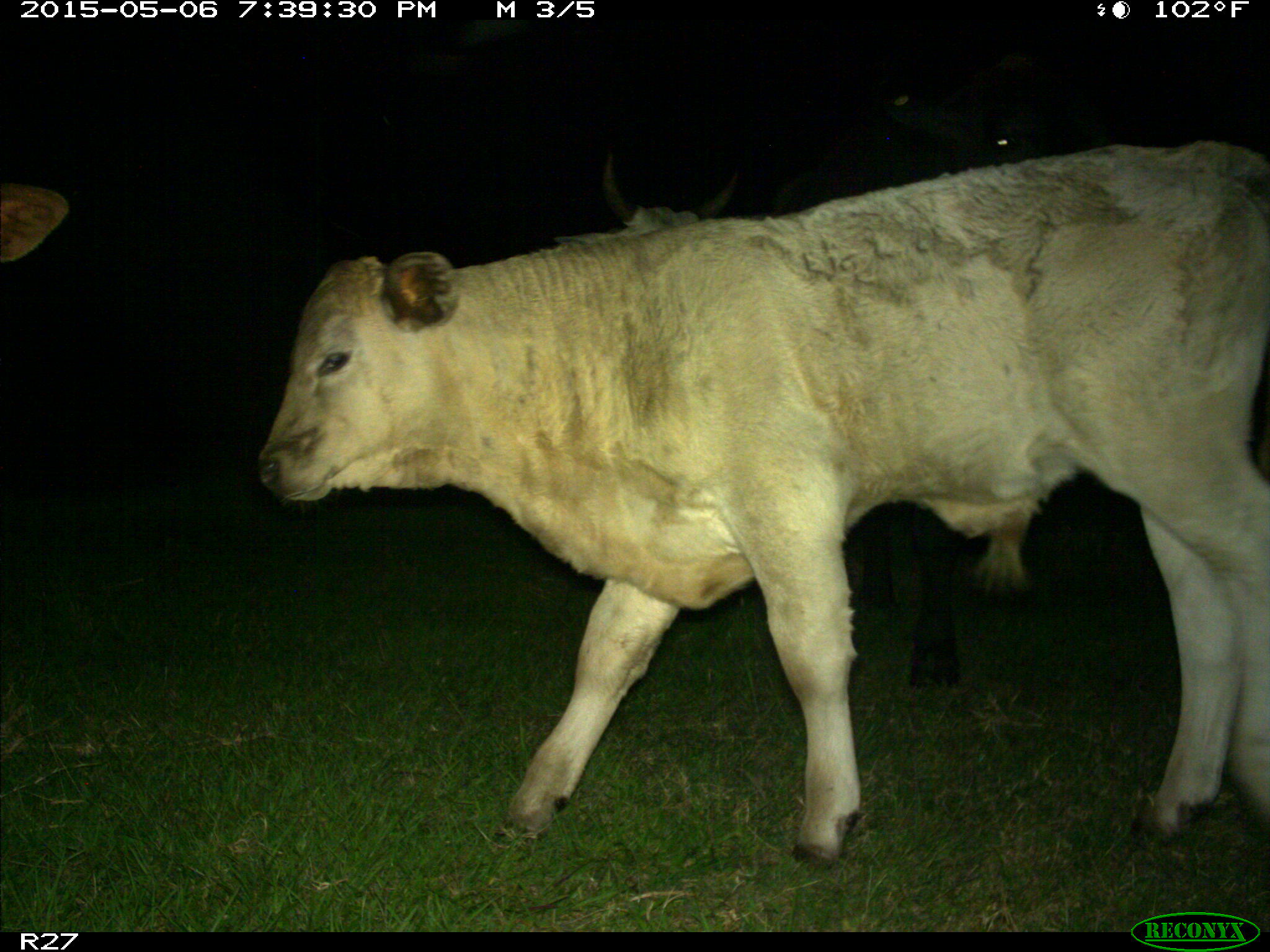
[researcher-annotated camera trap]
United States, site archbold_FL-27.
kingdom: Animalia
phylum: Chordata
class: Mammalia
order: Artiodactyla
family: Bovidae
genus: Bos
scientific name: Bos taurus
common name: domestic cow